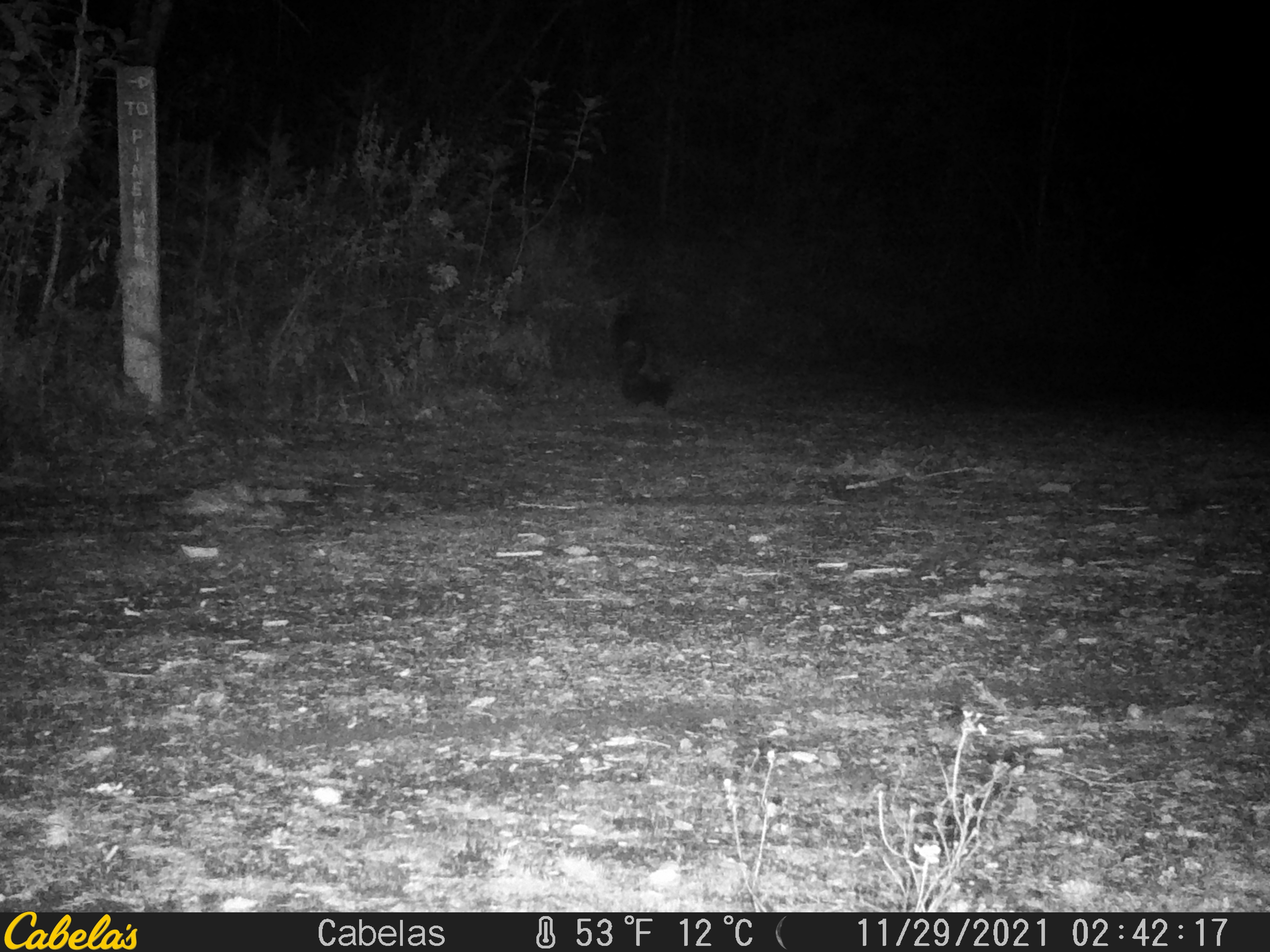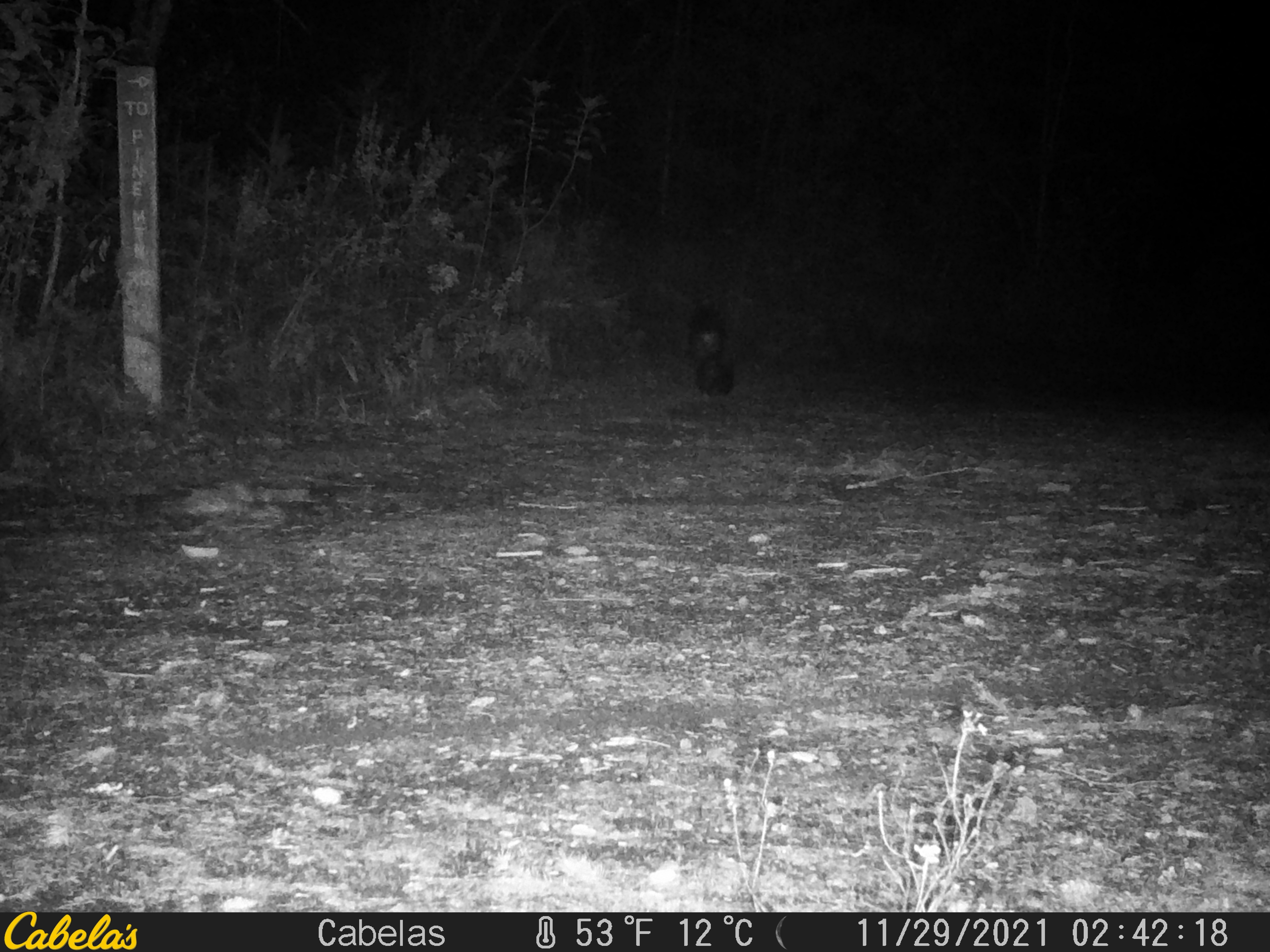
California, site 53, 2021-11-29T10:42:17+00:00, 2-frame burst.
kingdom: Animalia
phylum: Chordata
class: Mammalia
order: Carnivora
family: Mephitidae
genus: Mephitis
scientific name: Mephitis mephitis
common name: striped skunk